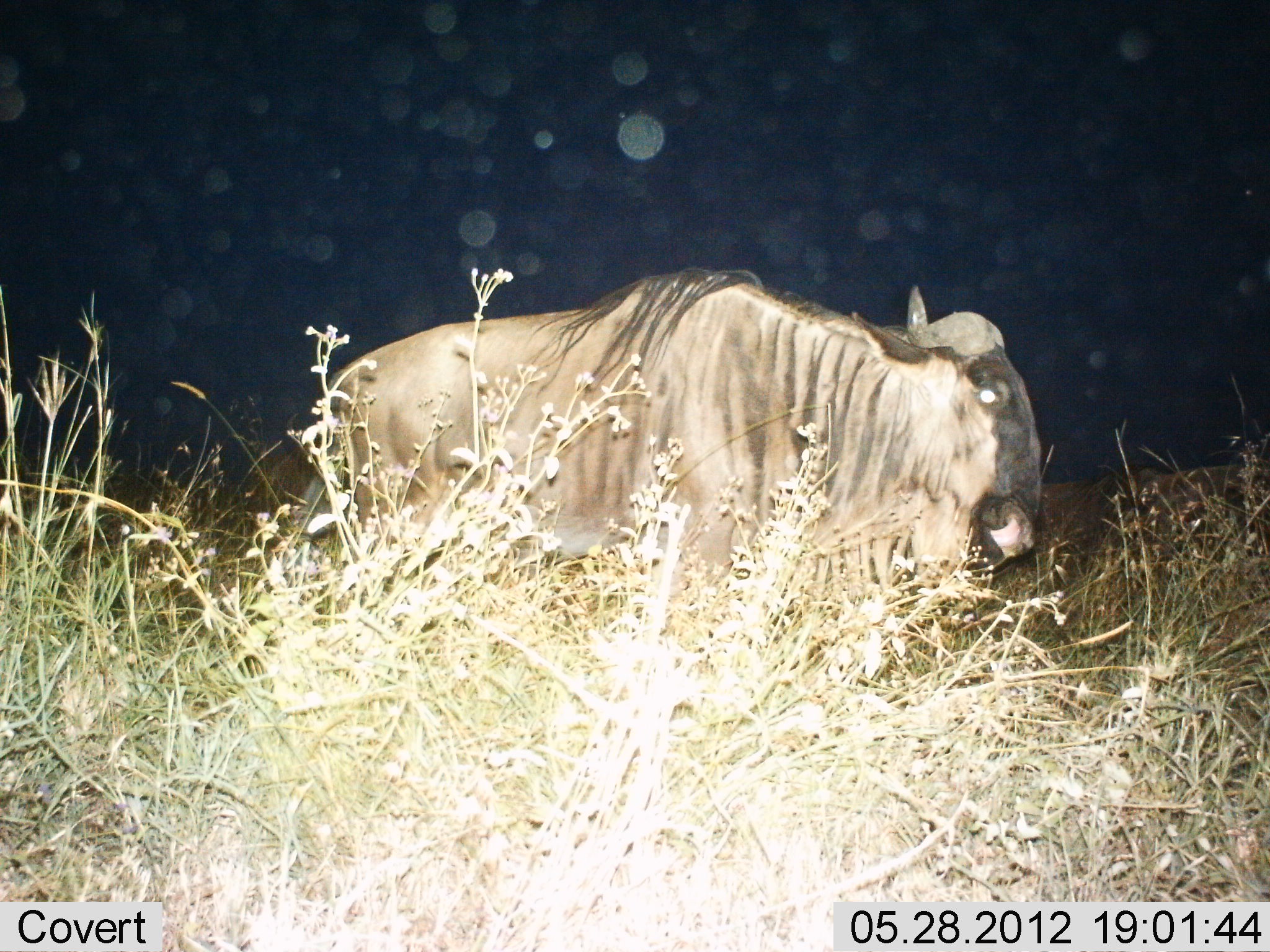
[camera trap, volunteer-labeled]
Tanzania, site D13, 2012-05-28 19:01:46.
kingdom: Animalia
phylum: Chordata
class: Mammalia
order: Artiodactyla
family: Bovidae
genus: Connochaetes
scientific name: Connochaetes taurinus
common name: blue wildebeest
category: wildebeest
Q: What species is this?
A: Wildebeest (blue wildebeest) (Connochaetes taurinus).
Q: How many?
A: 1.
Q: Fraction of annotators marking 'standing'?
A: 70%.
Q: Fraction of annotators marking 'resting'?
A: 0%.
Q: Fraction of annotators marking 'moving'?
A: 30%.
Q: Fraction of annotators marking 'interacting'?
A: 0%.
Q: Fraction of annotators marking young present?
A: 0%.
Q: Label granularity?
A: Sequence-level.